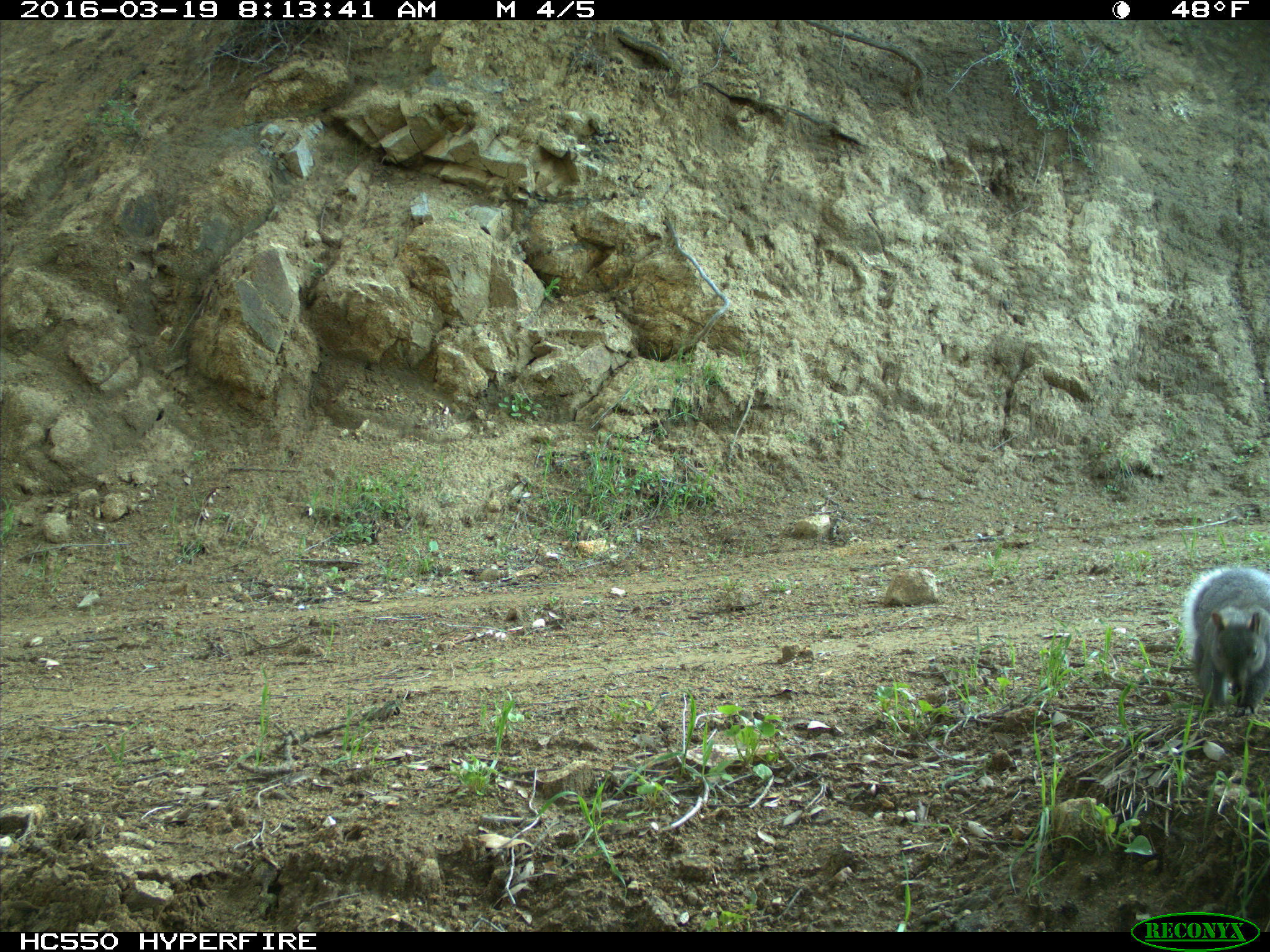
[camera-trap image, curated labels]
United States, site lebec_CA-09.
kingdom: Animalia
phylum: Chordata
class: Mammalia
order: Rodentia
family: Sciuridae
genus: Sciurus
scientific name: Sciurus carolinensis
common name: eastern gray squirrel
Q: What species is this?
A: Sciurus carolinensis (eastern gray squirrel).